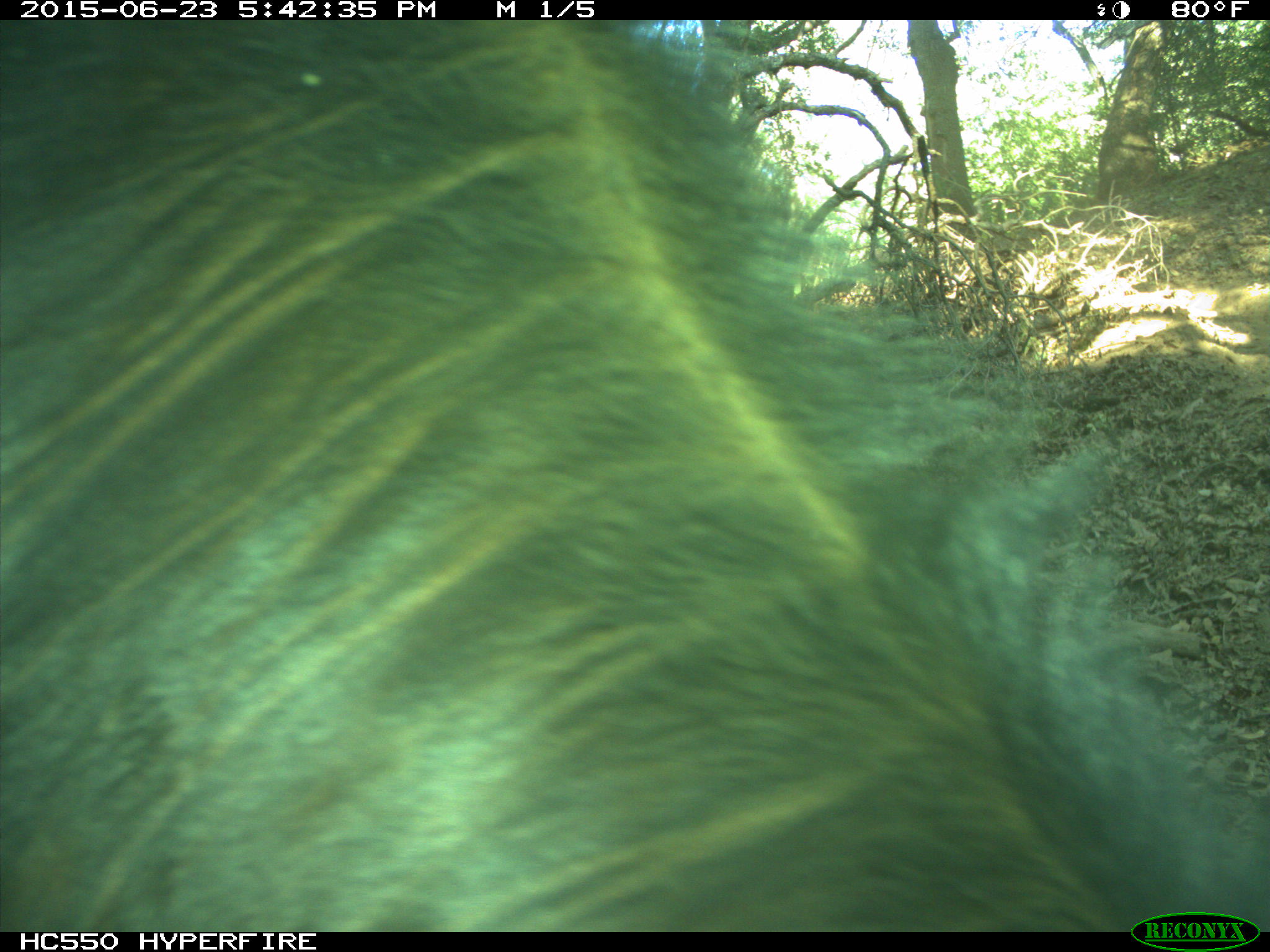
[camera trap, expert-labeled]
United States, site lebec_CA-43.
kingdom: Animalia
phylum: Chordata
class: Mammalia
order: Artiodactyla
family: Bovidae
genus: Bos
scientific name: Bos taurus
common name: domestic cow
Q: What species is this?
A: Bos taurus (domestic cow).